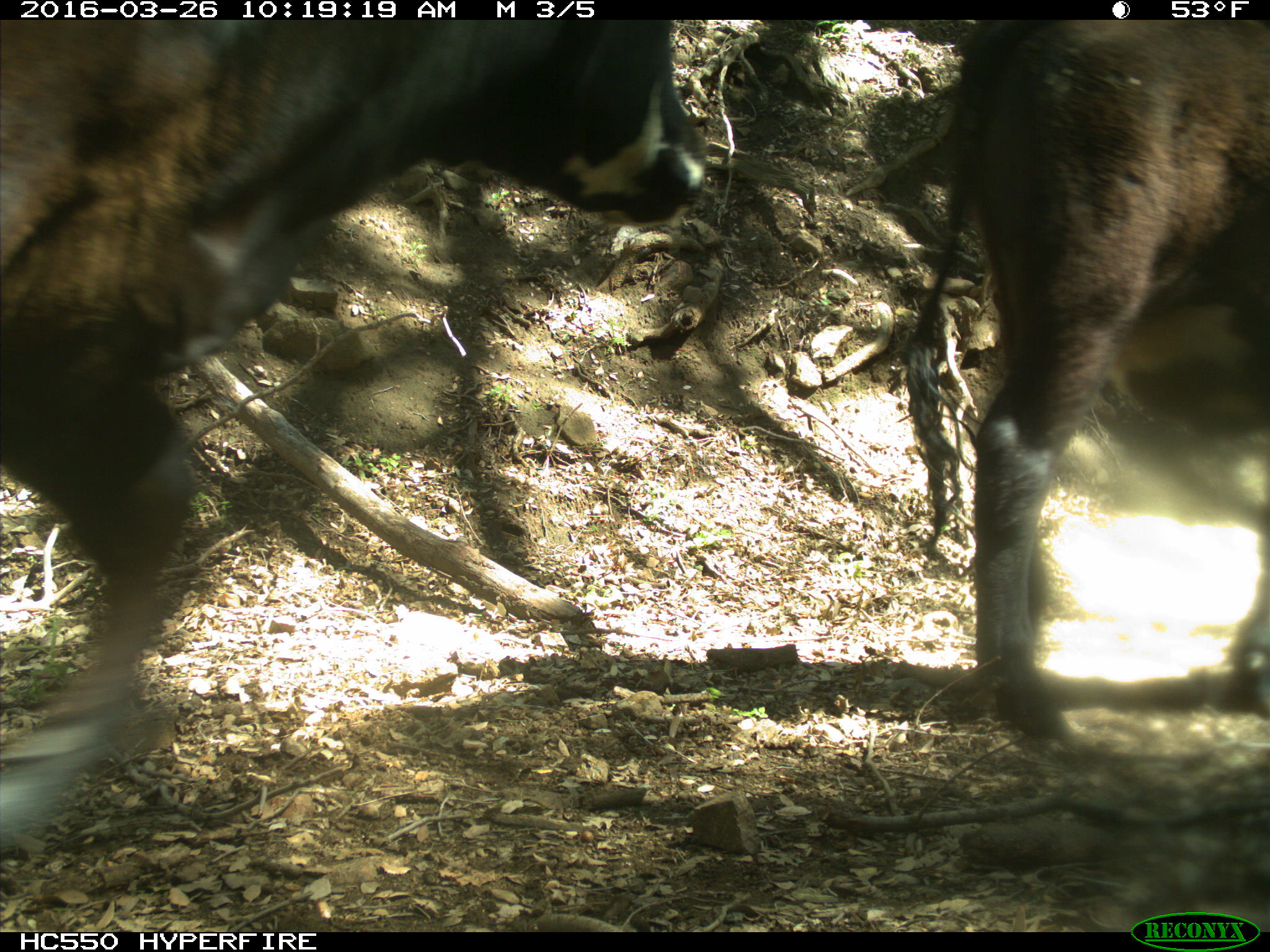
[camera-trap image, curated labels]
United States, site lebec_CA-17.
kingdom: Animalia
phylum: Chordata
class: Mammalia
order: Artiodactyla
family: Bovidae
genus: Bos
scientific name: Bos taurus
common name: domestic cow